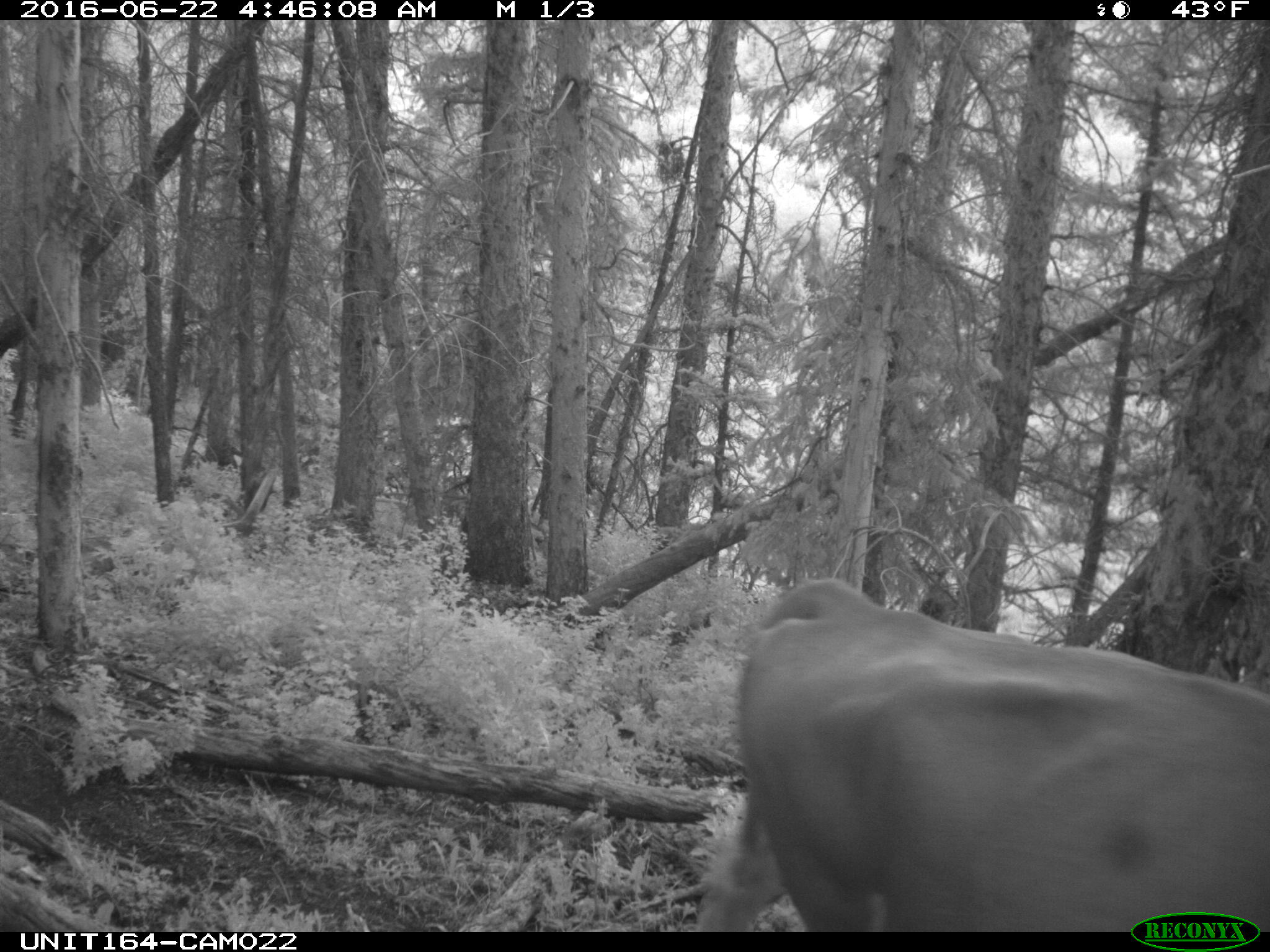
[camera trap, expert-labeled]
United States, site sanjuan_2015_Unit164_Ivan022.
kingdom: Animalia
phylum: Chordata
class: Mammalia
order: Artiodactyla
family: Bovidae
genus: Bos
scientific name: Bos taurus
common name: domestic cow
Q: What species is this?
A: Bos taurus (domestic cow).